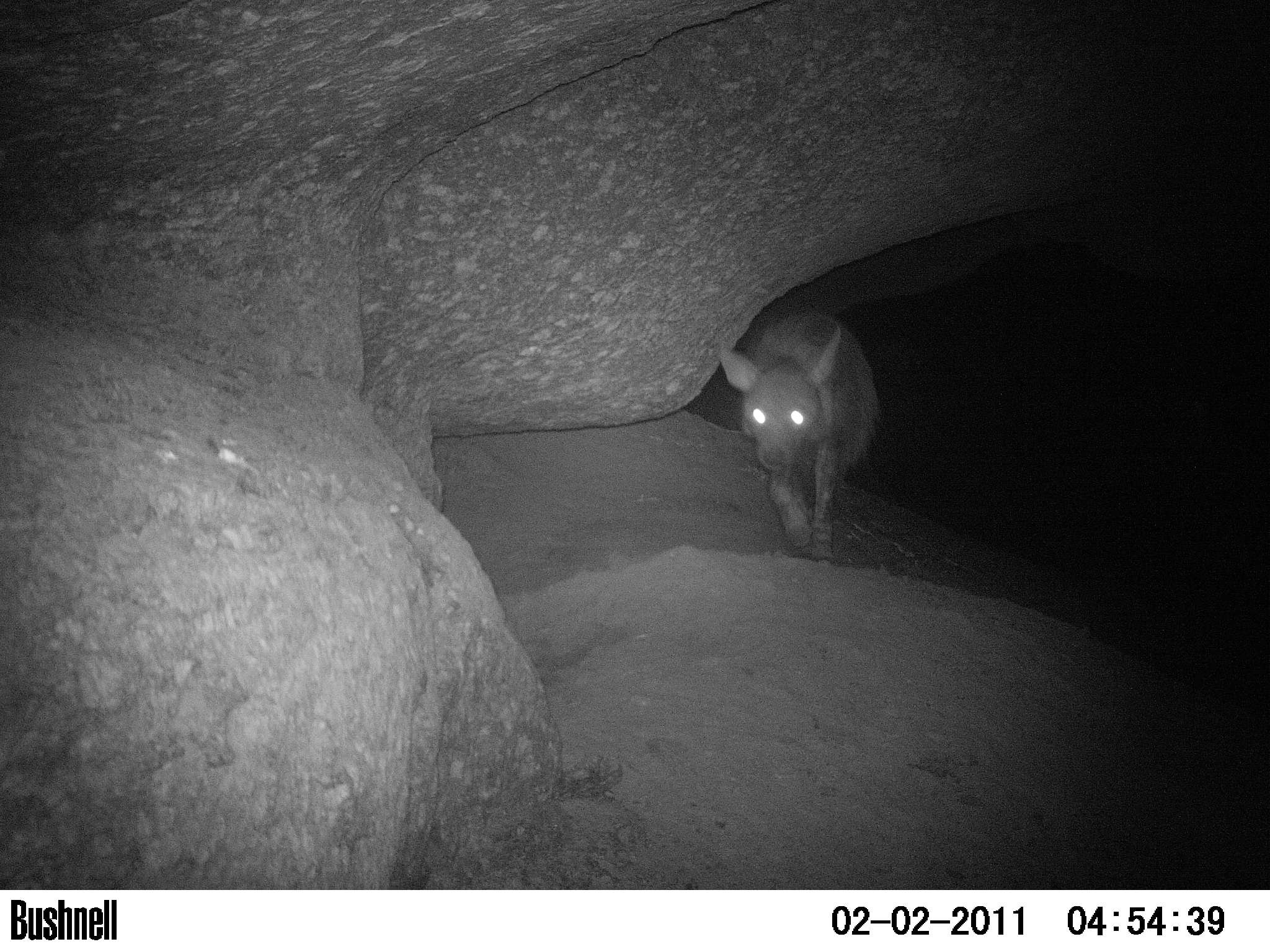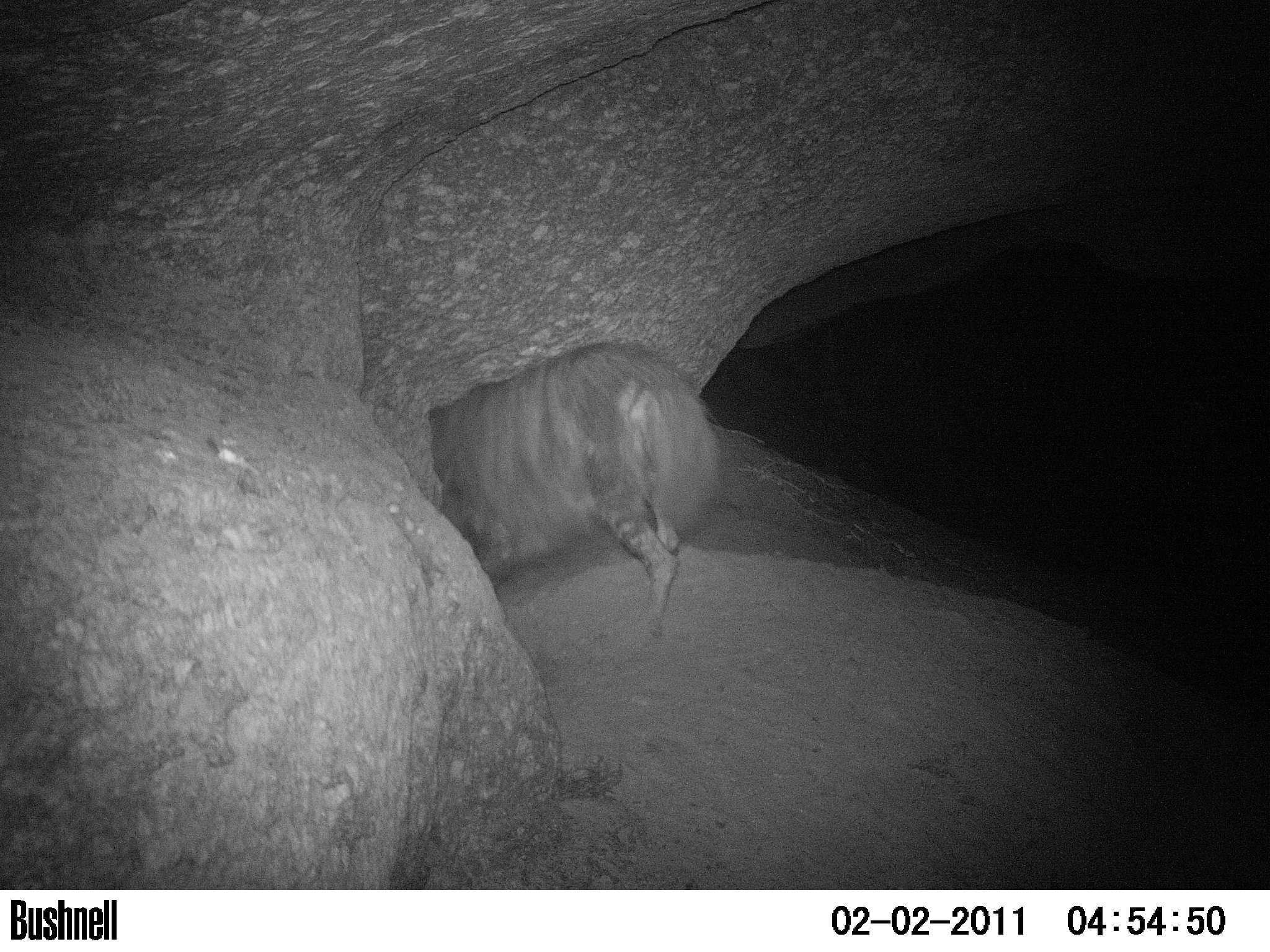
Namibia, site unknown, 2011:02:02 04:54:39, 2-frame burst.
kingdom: Animalia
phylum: Chordata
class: Mammalia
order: Carnivora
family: Hyaenidae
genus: Parahyaena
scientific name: Parahyaena brunnea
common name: brown hyena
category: hyaena brunnea